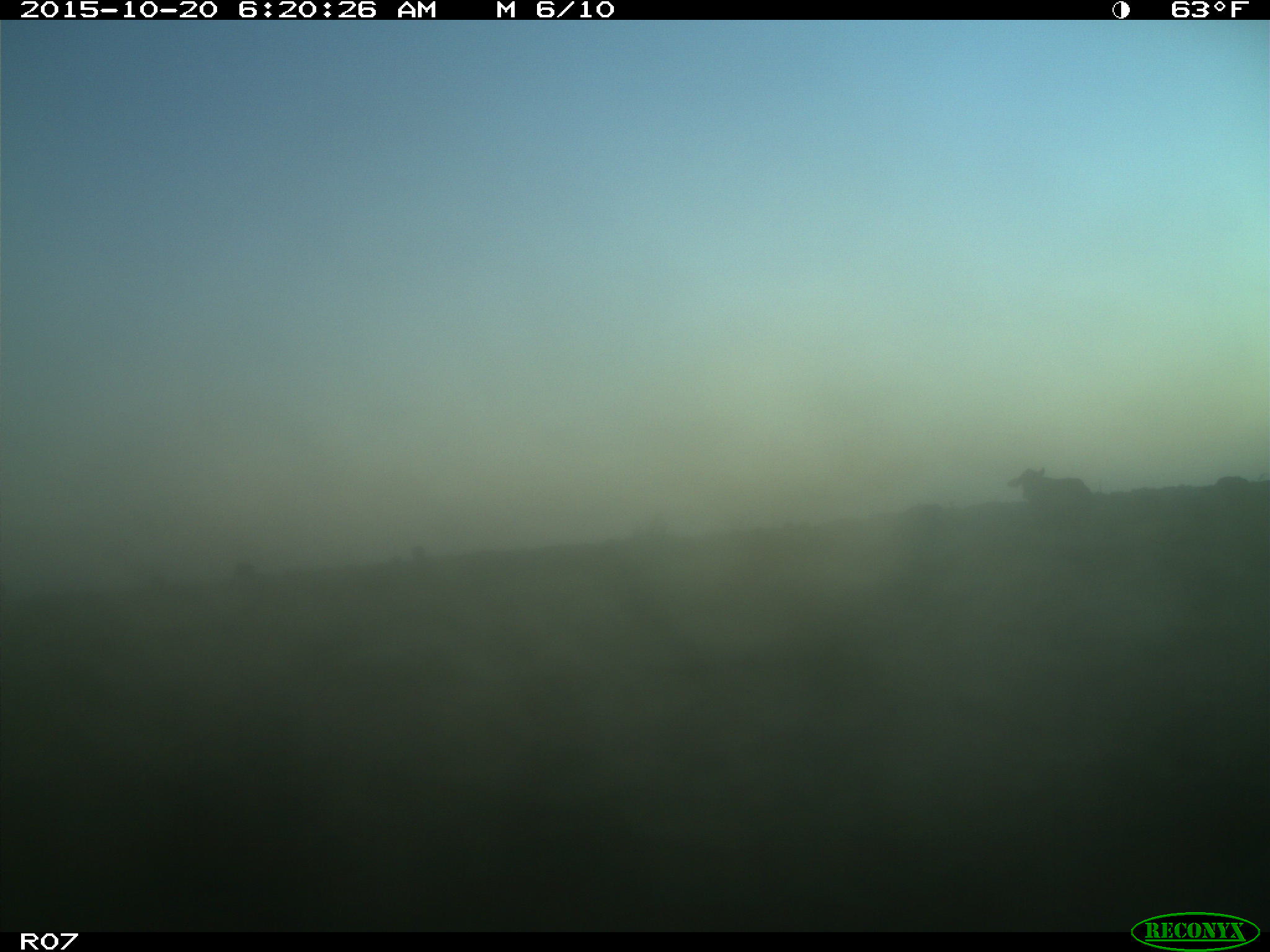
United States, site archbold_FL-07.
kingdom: Animalia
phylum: Chordata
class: Mammalia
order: Artiodactyla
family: Bovidae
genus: Bos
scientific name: Bos taurus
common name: domestic cow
Bos taurus (domestic cow).